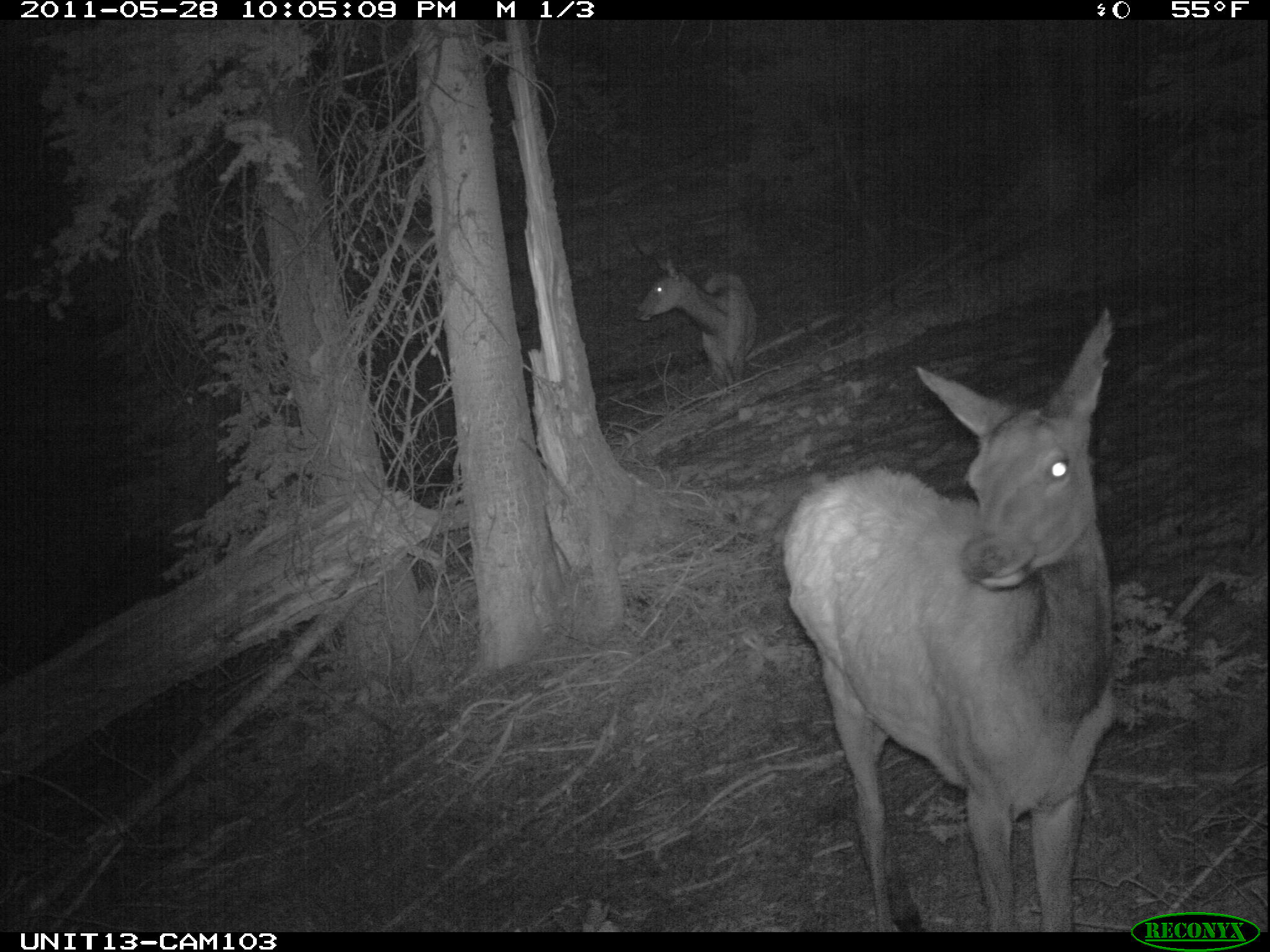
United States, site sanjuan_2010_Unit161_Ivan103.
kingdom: Animalia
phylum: Chordata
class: Mammalia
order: Artiodactyla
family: Cervidae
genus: Cervus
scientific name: Cervus elaphus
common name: red deer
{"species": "Cervus elaphus (red deer)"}